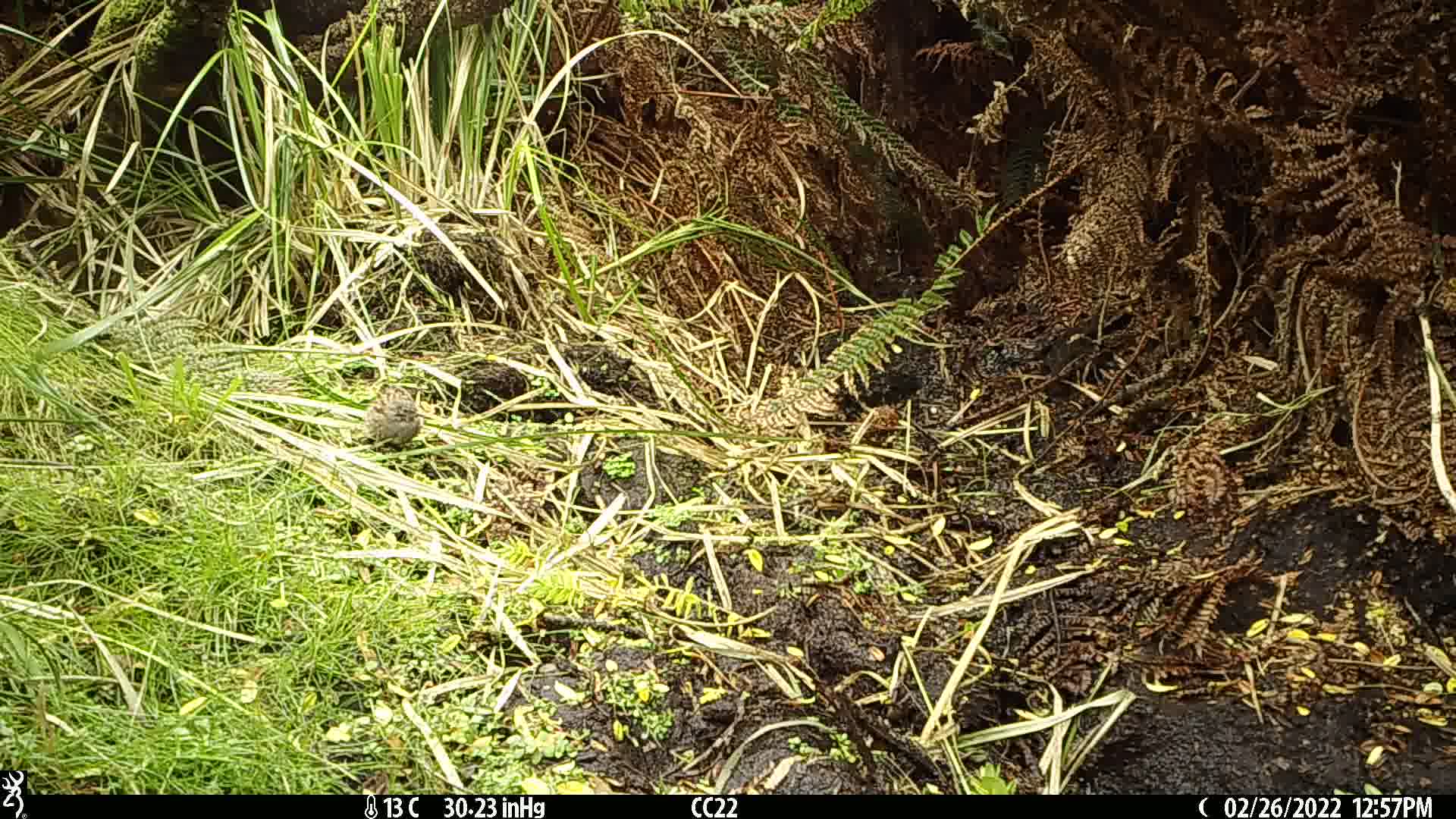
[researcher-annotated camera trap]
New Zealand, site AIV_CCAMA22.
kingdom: Animalia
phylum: Chordata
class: Aves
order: Passeriformes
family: Prunellidae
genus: Prunella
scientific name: Prunella modularis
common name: dunnock